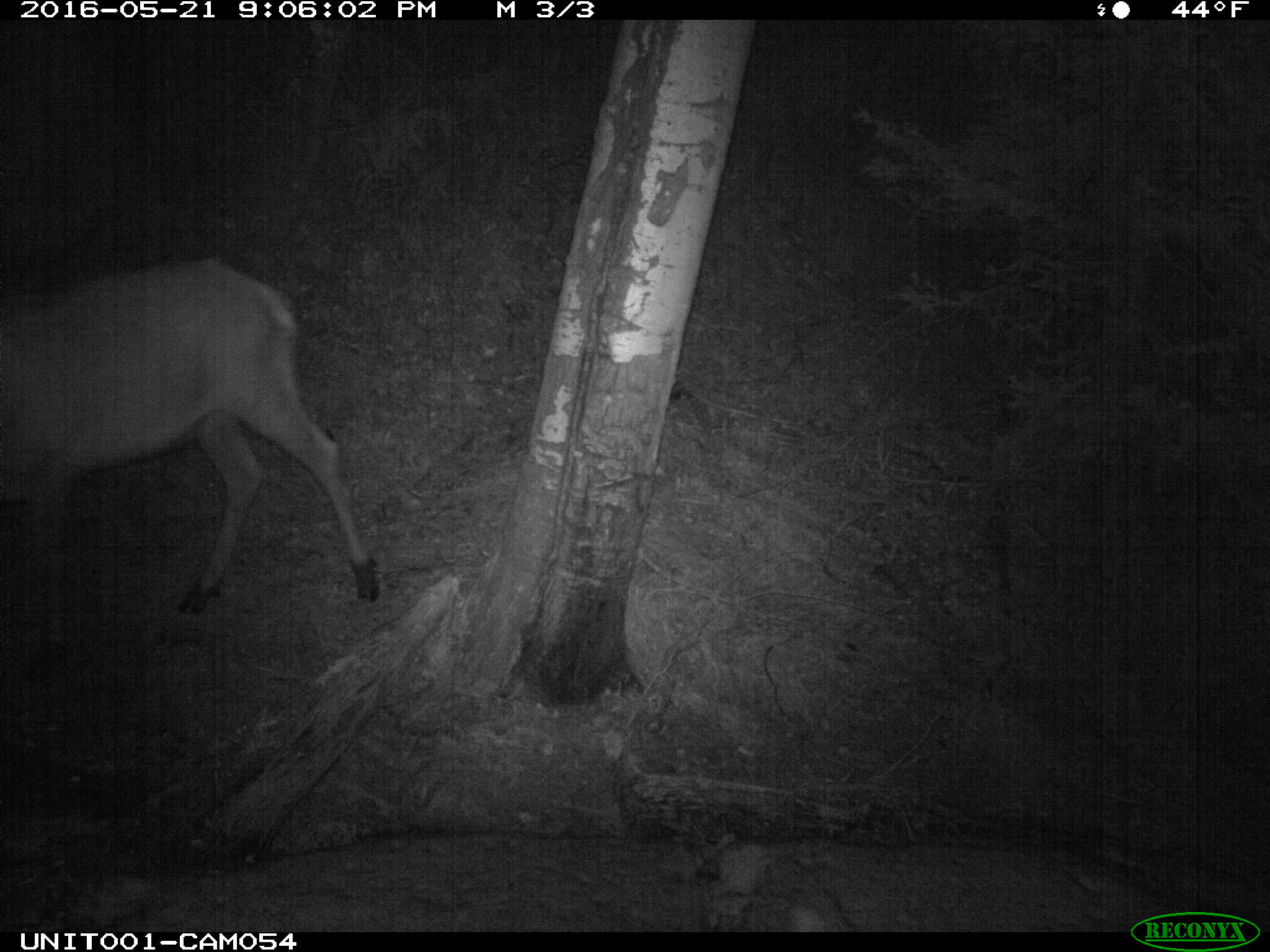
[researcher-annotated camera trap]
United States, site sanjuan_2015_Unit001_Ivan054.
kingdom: Animalia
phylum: Chordata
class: Mammalia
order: Artiodactyla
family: Cervidae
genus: Cervus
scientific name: Cervus elaphus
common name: red deer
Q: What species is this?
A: Cervus elaphus (red deer).